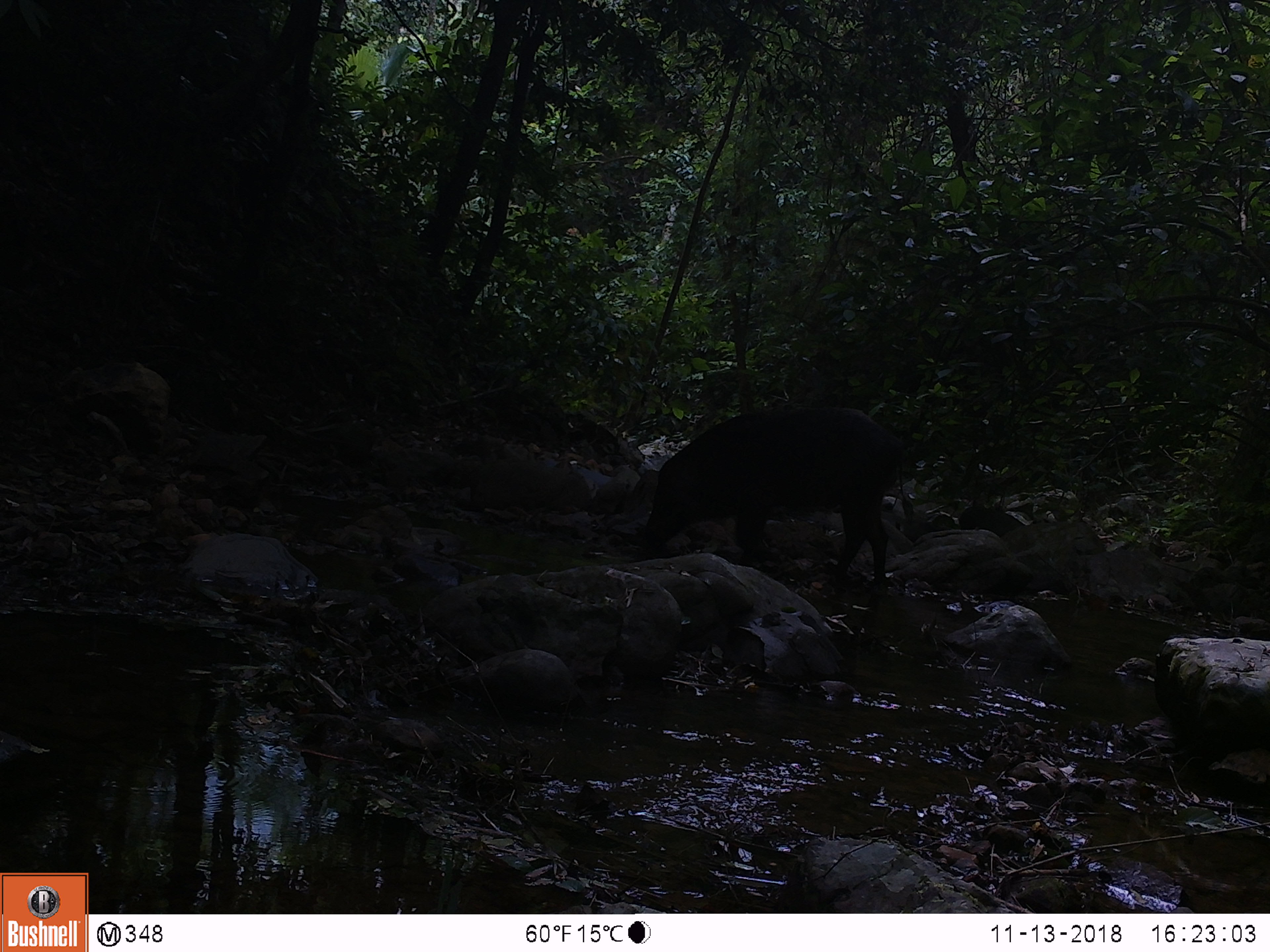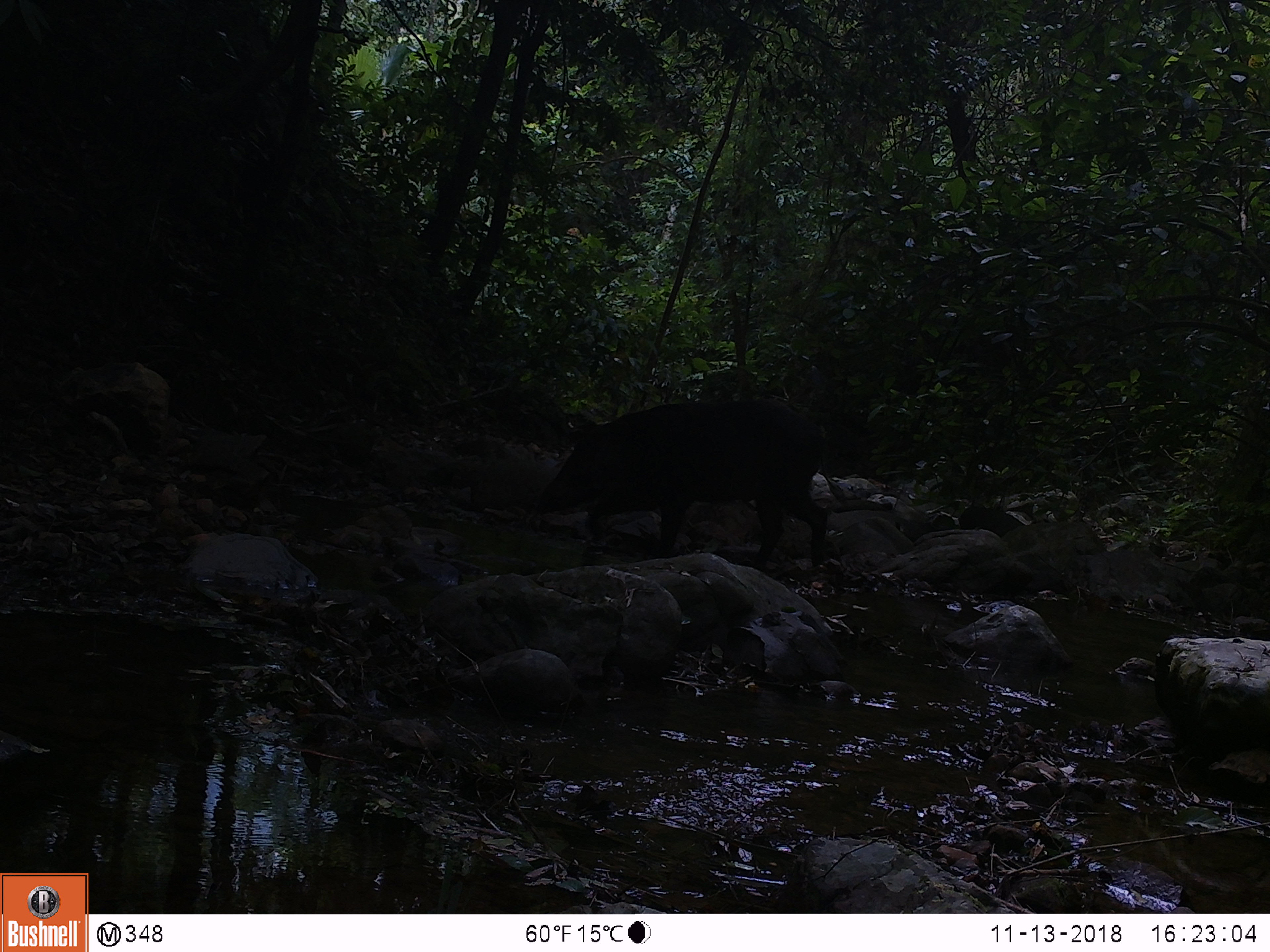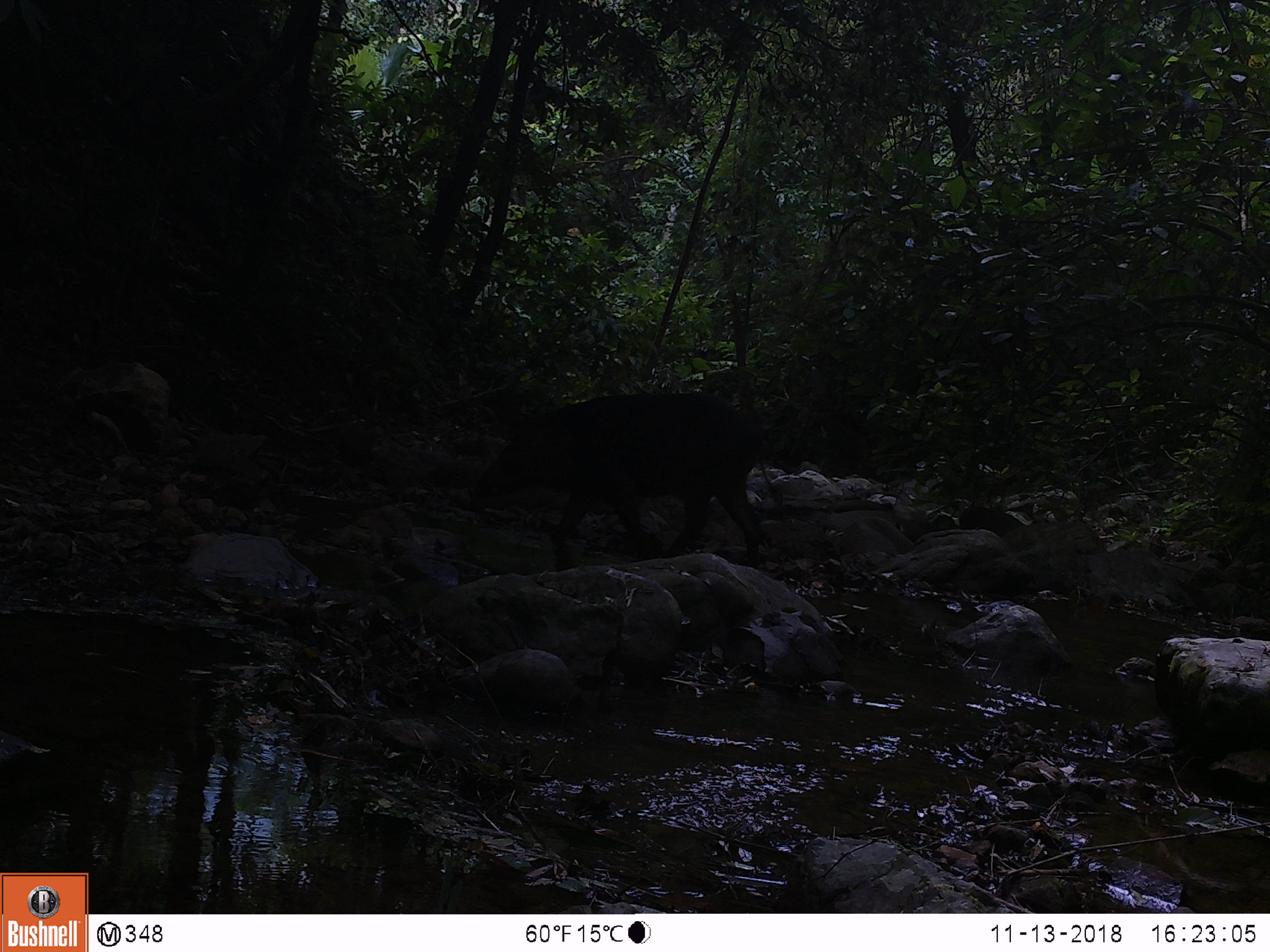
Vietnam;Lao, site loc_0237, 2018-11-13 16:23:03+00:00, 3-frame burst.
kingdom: Animalia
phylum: Chordata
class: Mammalia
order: Artiodactyla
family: Suidae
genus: Sus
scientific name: Sus scrofa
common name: eurasian wild pig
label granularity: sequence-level